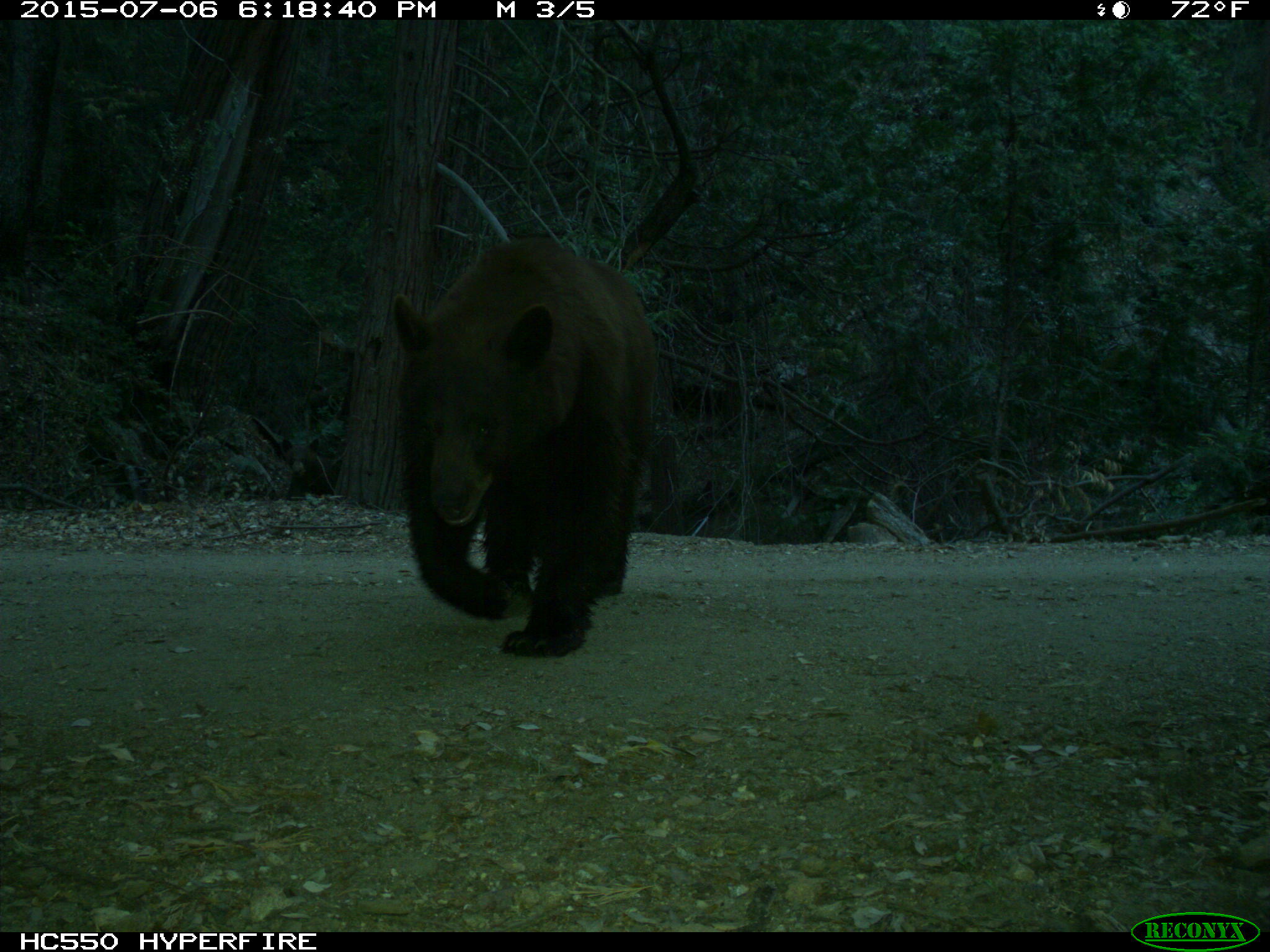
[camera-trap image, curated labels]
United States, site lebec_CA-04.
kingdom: Animalia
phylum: Chordata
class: Mammalia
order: Carnivora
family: Ursidae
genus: Ursus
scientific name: Ursus americanus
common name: american black bear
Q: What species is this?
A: Ursus americanus (american black bear).